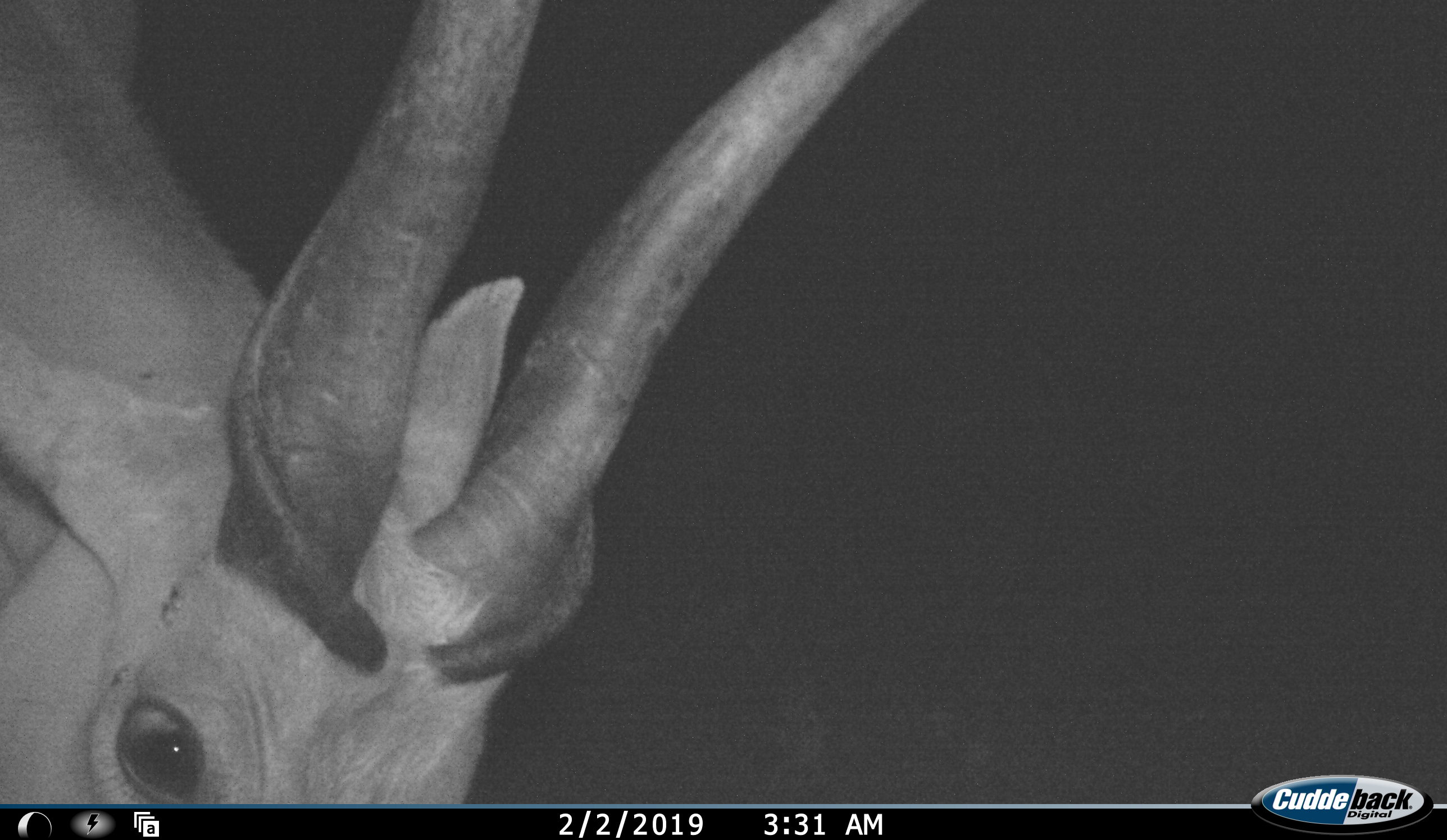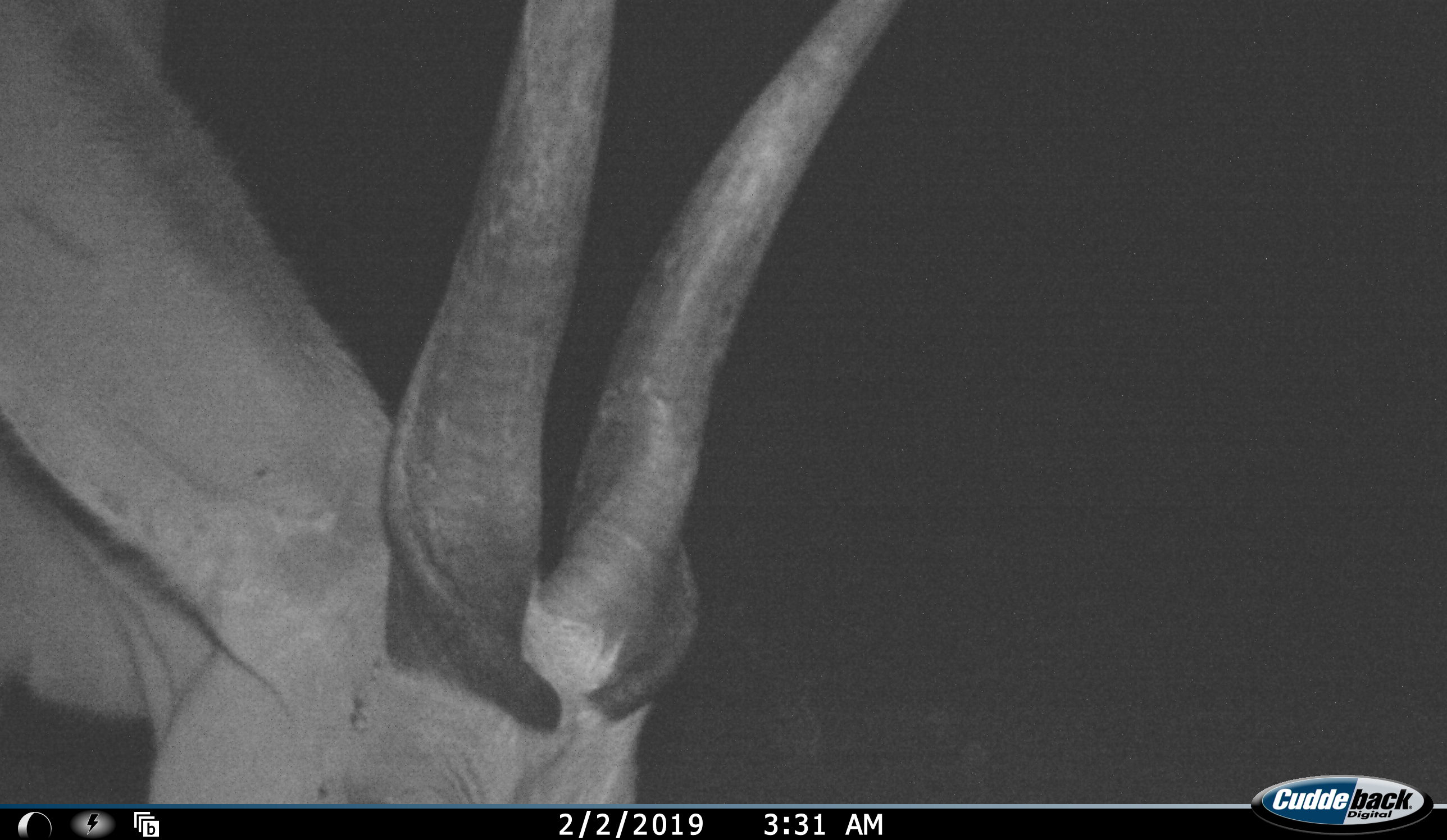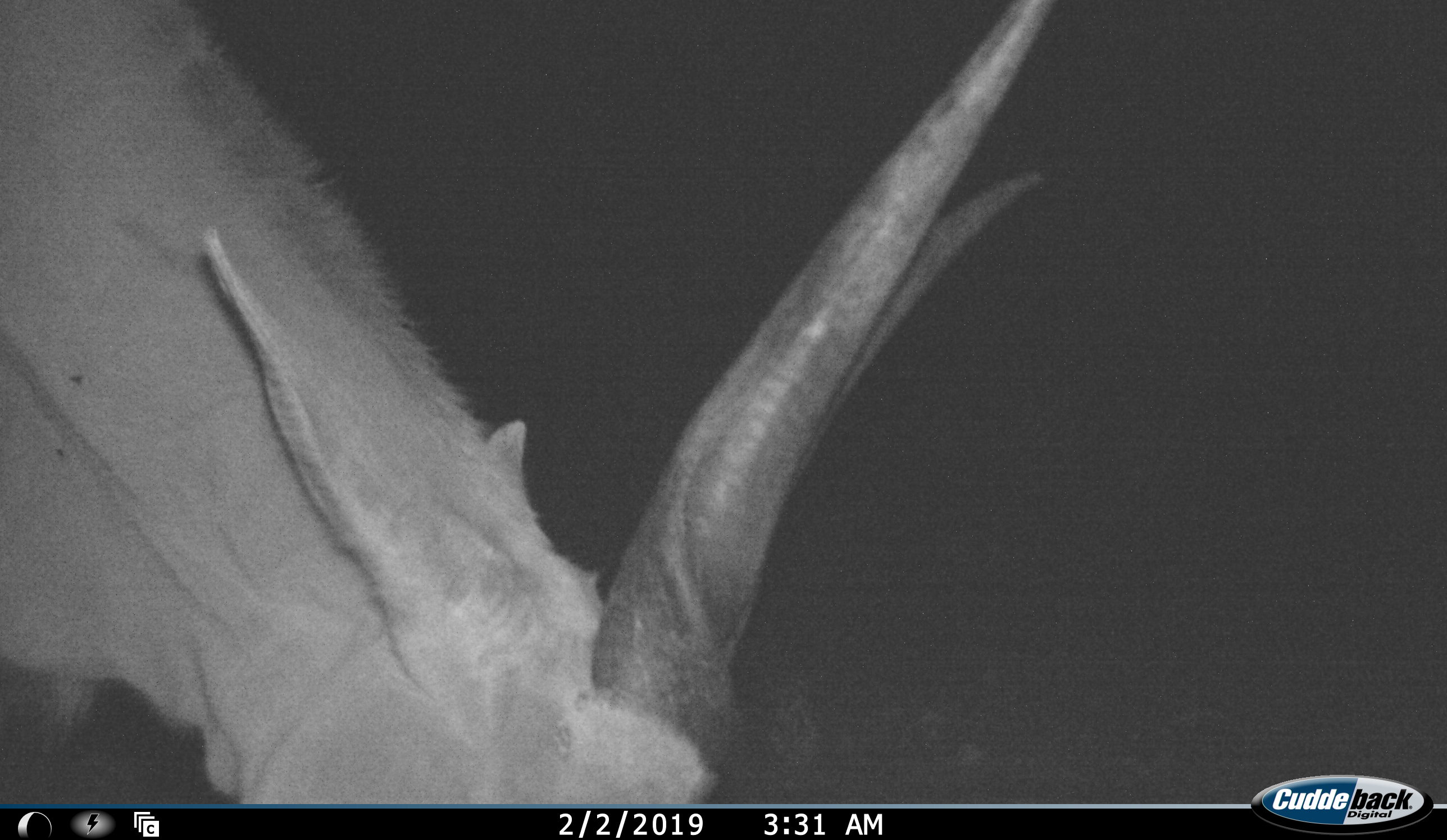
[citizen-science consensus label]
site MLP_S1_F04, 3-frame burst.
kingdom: Animalia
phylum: Chordata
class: Mammalia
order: Artiodactyla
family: Bovidae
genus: Tragelaphus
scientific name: Tragelaphus oryx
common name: eland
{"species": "eland (Tragelaphus oryx)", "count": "1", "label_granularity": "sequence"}